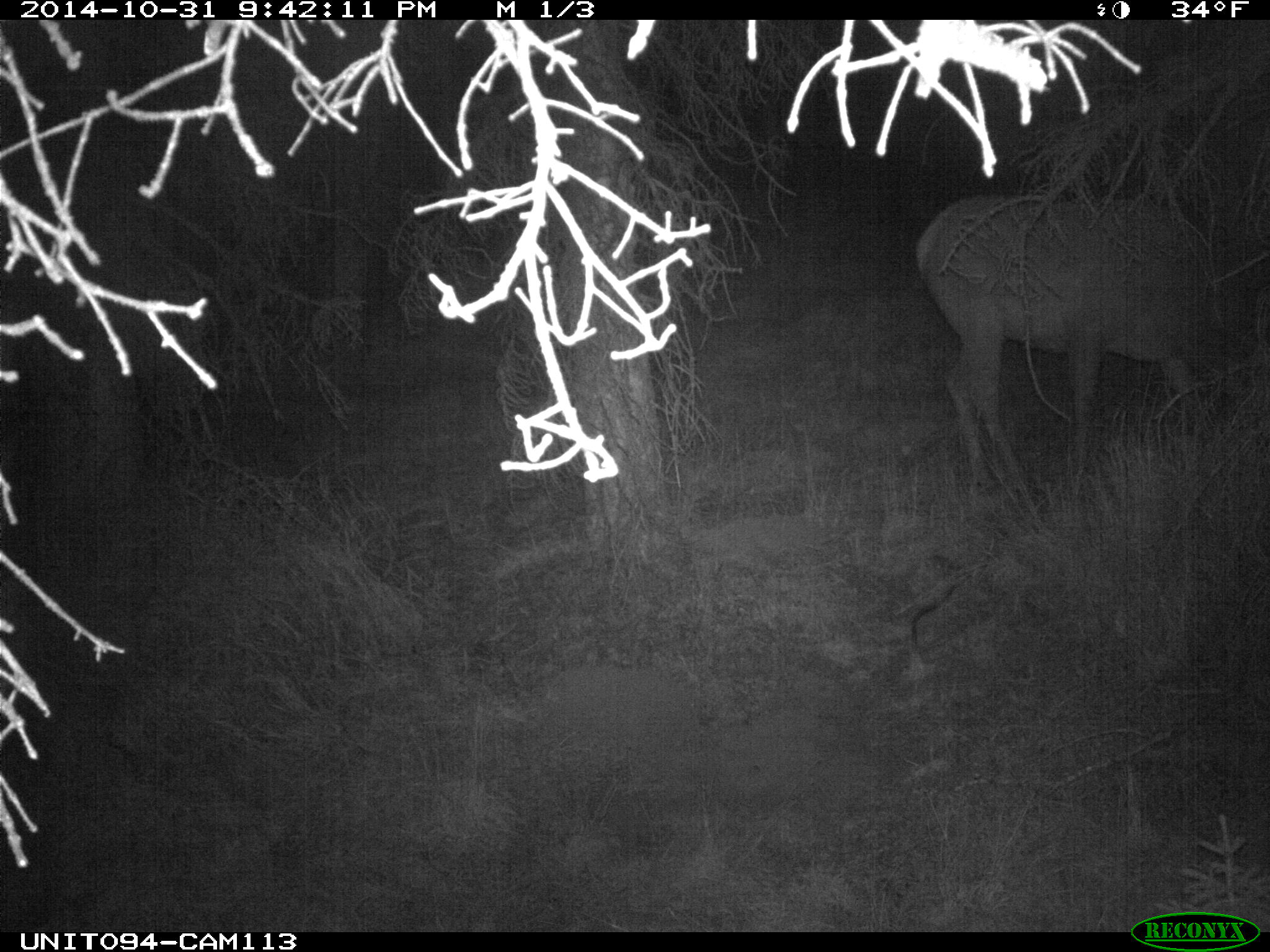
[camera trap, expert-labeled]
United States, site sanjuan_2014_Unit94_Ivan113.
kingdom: Animalia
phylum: Chordata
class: Mammalia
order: Artiodactyla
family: Cervidae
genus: Cervus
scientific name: Cervus elaphus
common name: red deer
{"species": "Cervus elaphus (red deer)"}